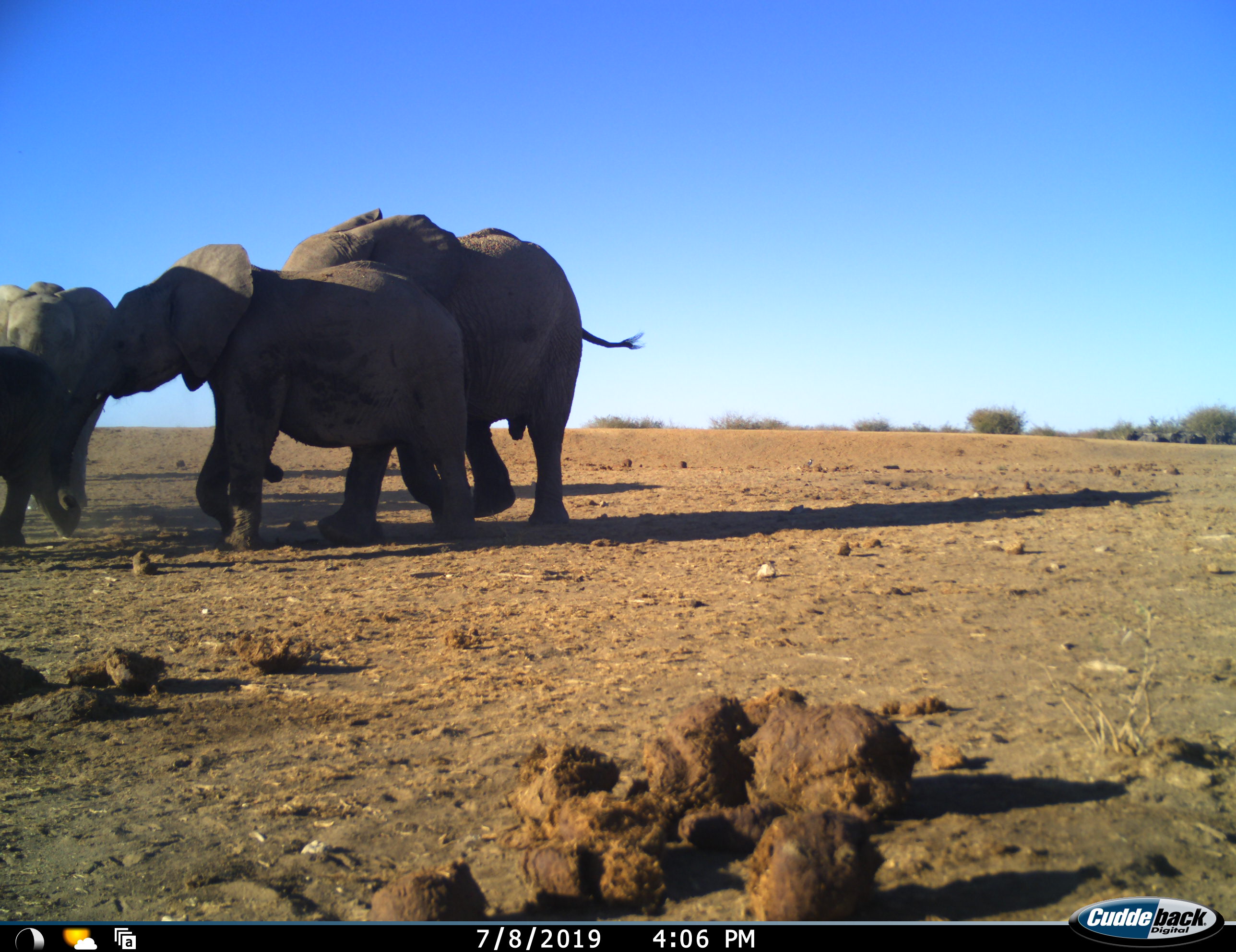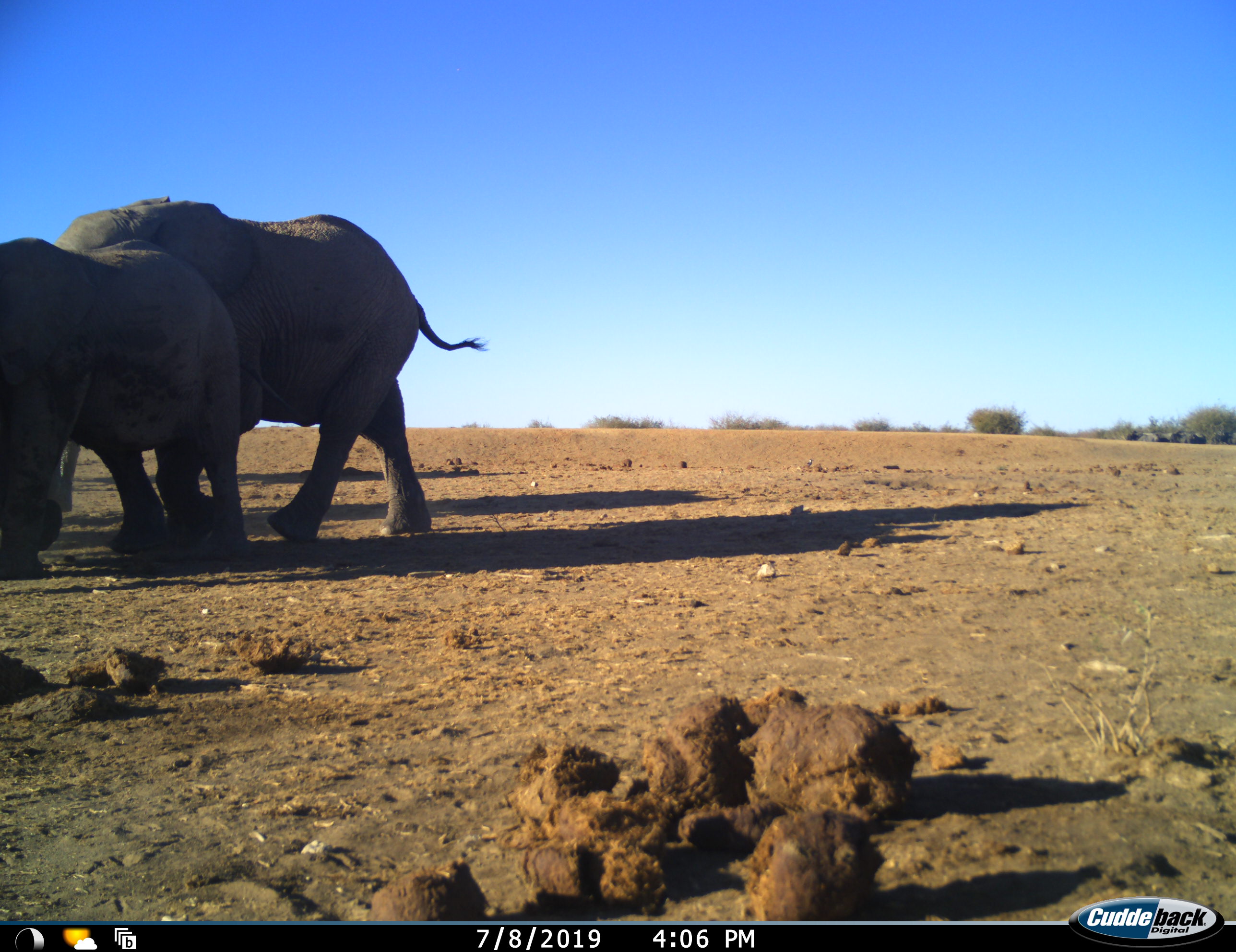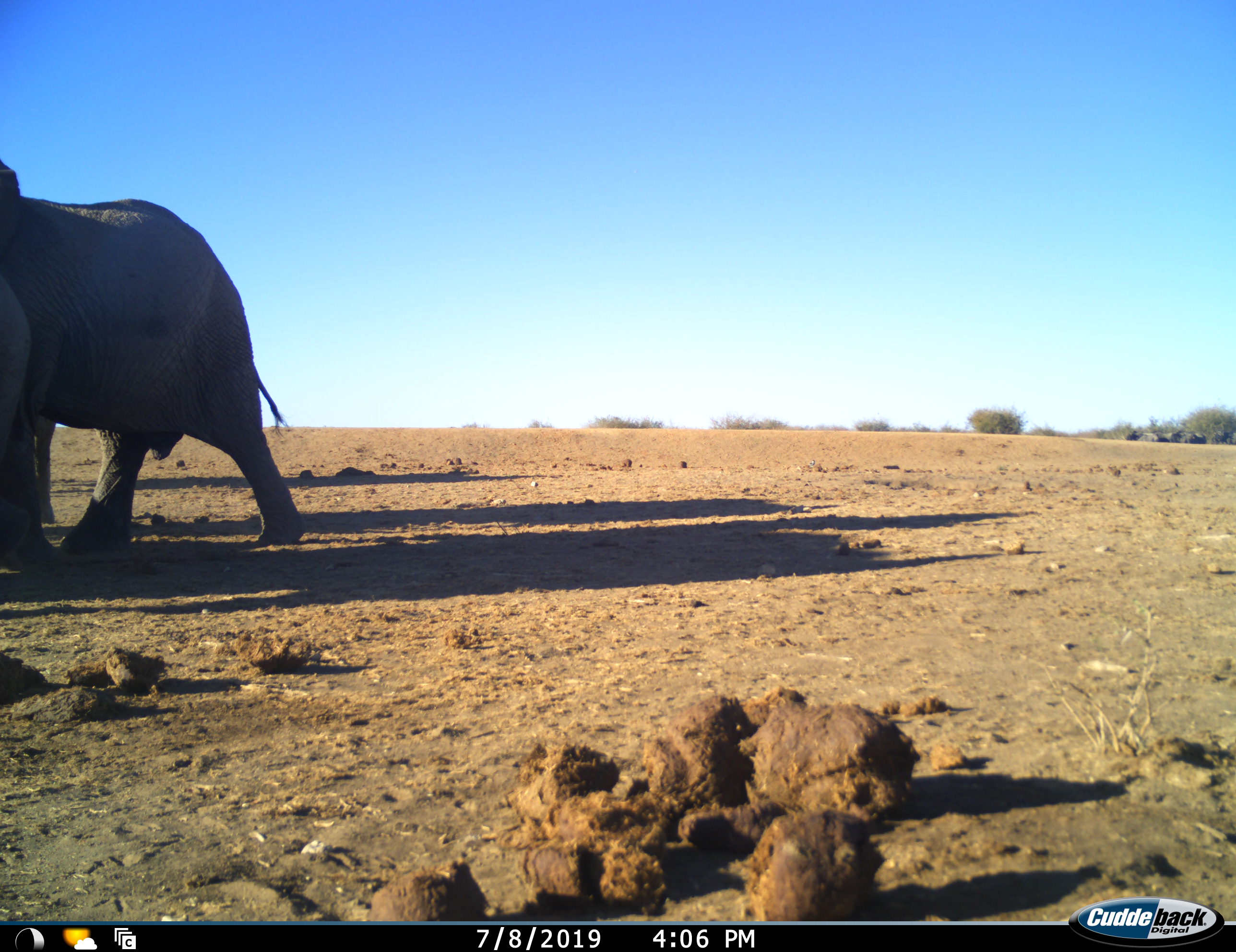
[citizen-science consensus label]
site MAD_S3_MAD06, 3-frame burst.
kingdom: Animalia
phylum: Chordata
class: Mammalia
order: Proboscidea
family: Elephantidae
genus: Loxodonta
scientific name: Loxodonta africana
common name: african bush elephant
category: elephant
Elephant (african bush elephant) (Loxodonta africana), count 3. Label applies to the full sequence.